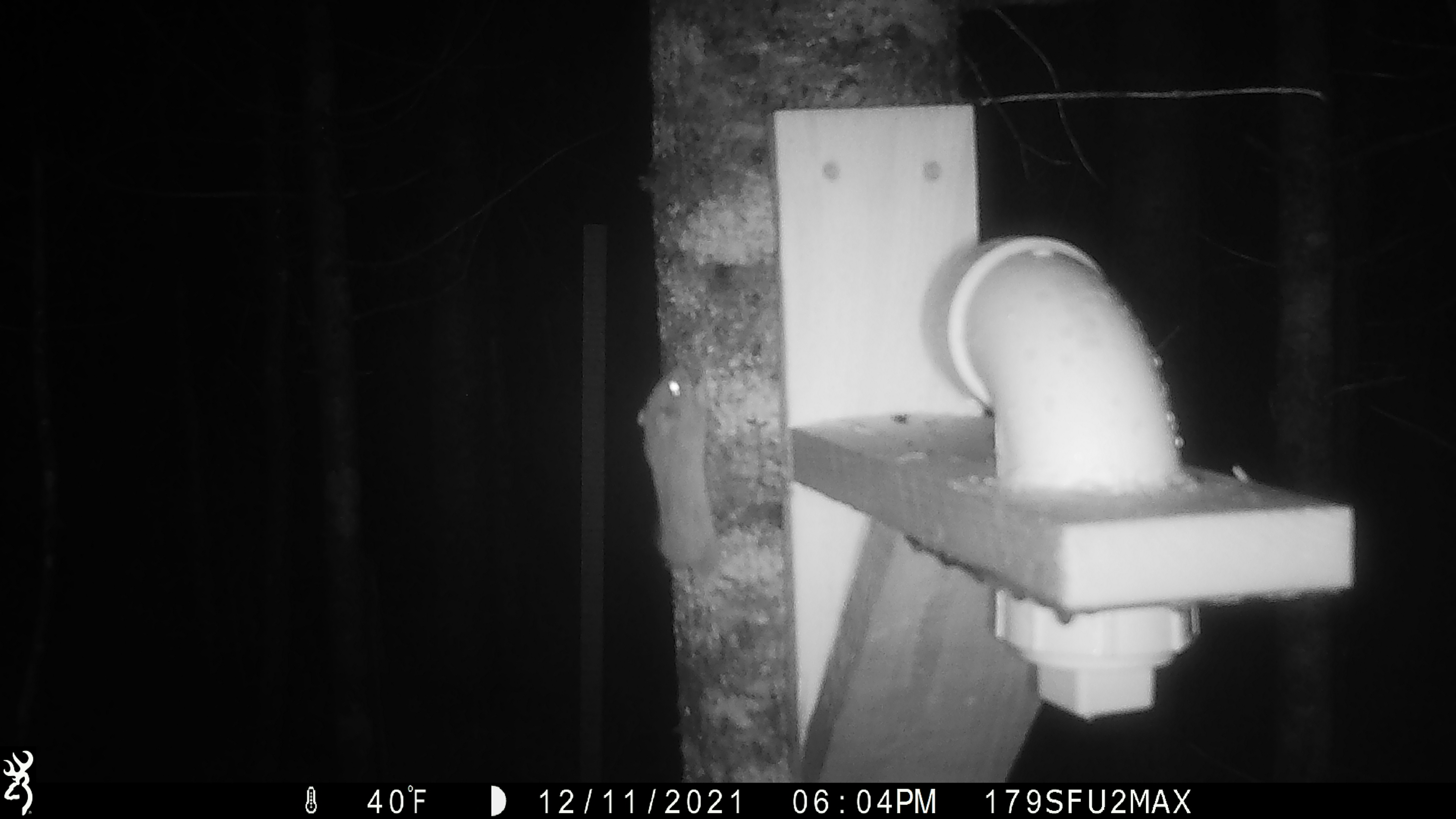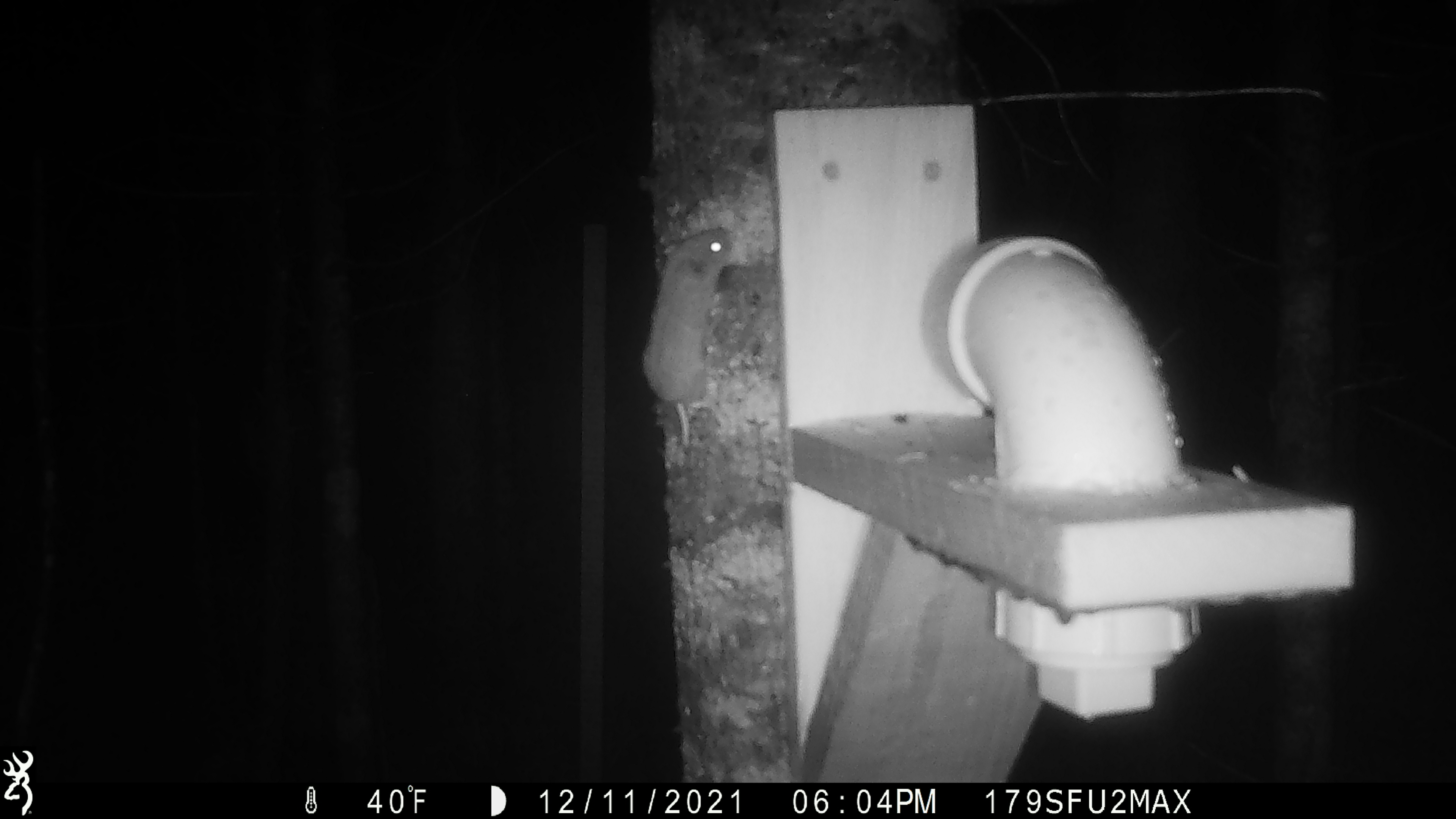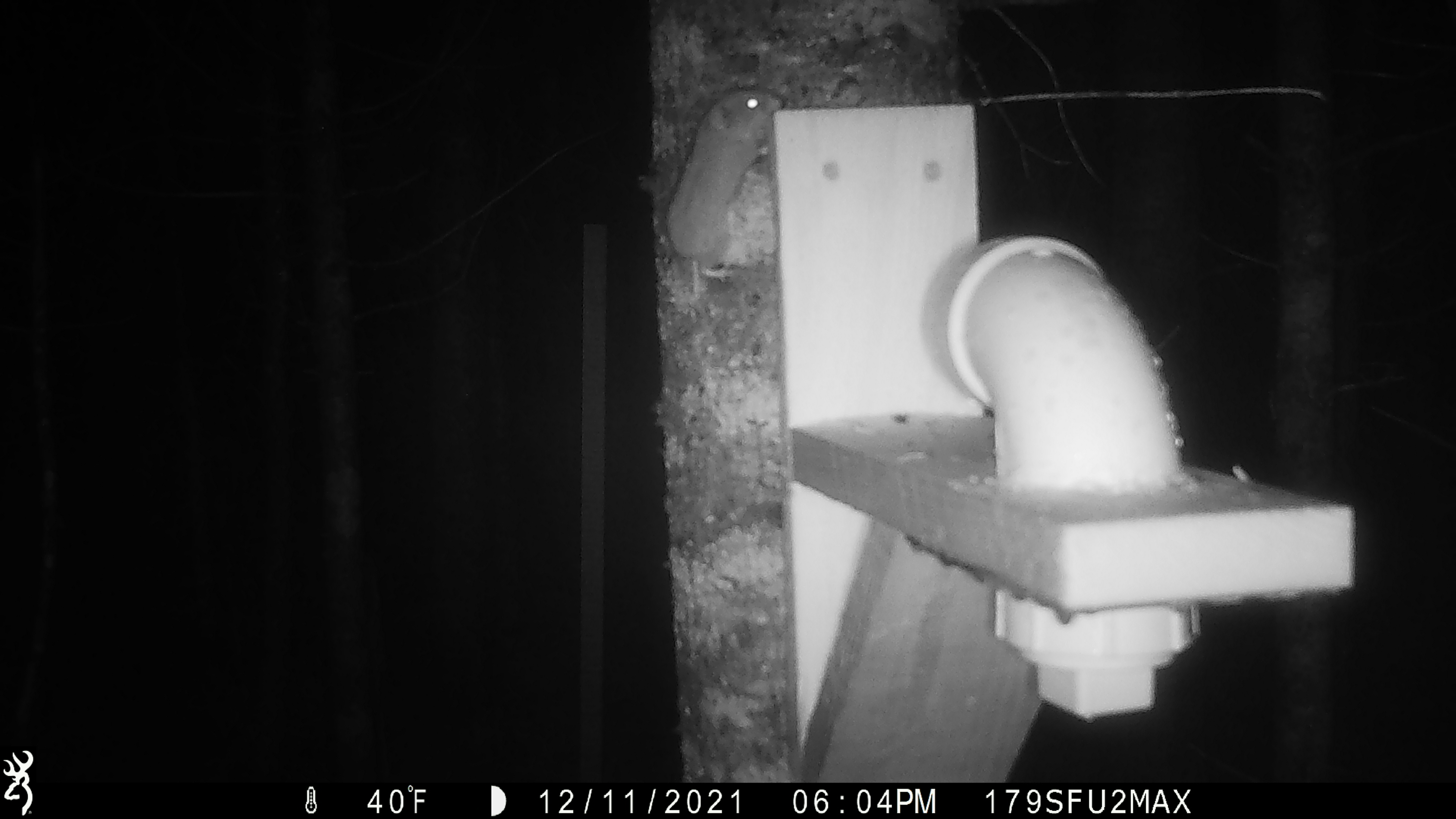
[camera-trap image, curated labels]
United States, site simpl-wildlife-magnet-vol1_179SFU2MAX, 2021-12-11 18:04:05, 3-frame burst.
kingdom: Animalia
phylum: Chordata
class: Mammalia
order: Rodentia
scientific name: Rodentia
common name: mouse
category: mouse sp.